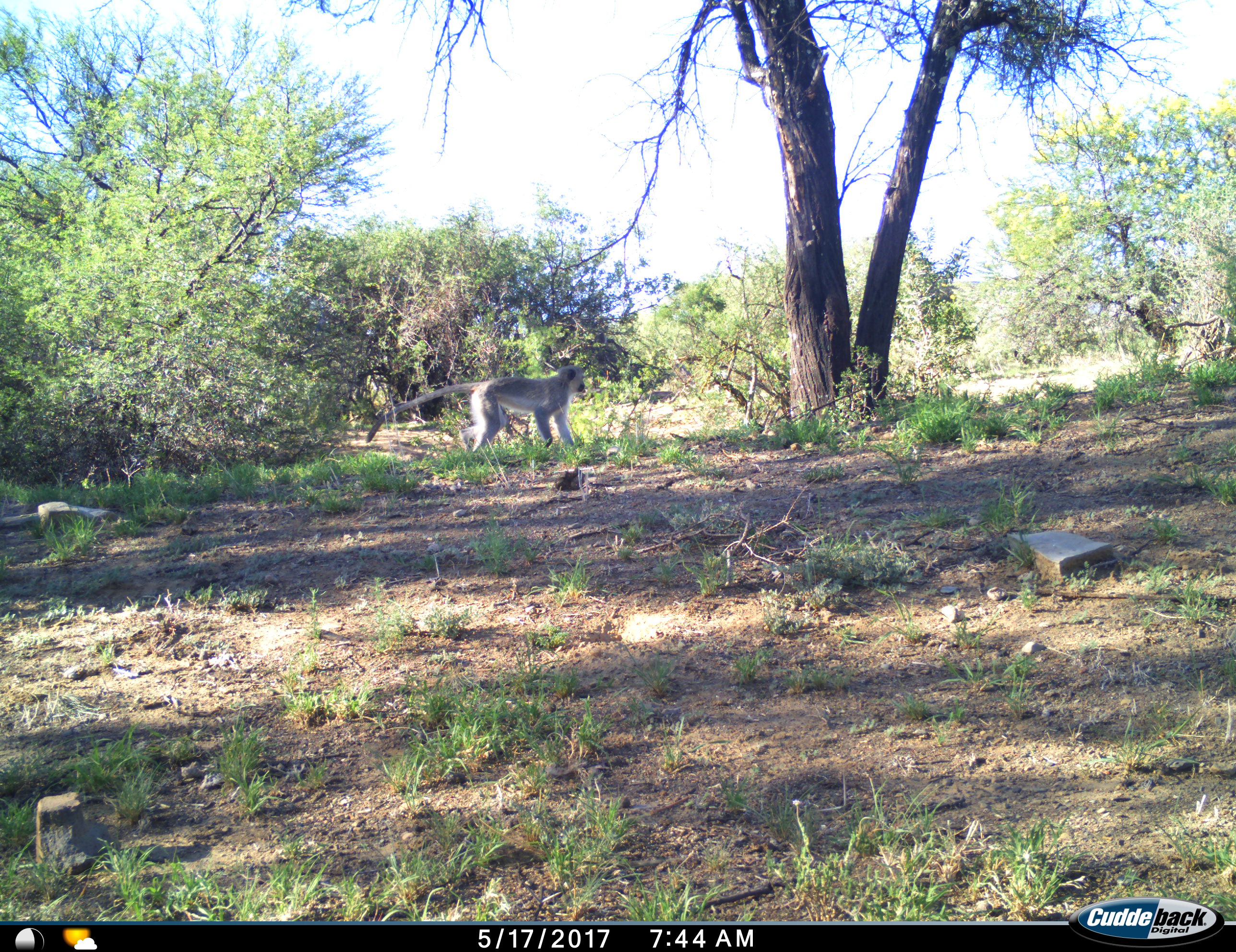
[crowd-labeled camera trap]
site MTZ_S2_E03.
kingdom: Animalia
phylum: Chordata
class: Mammalia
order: Primates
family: Cercopithecidae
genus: Chlorocebus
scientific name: Chlorocebus pygerythrus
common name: vervet monkey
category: monkeyvervet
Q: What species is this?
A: Monkeyvervet (vervet monkey) (Chlorocebus pygerythrus).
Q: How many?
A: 1.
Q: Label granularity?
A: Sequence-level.